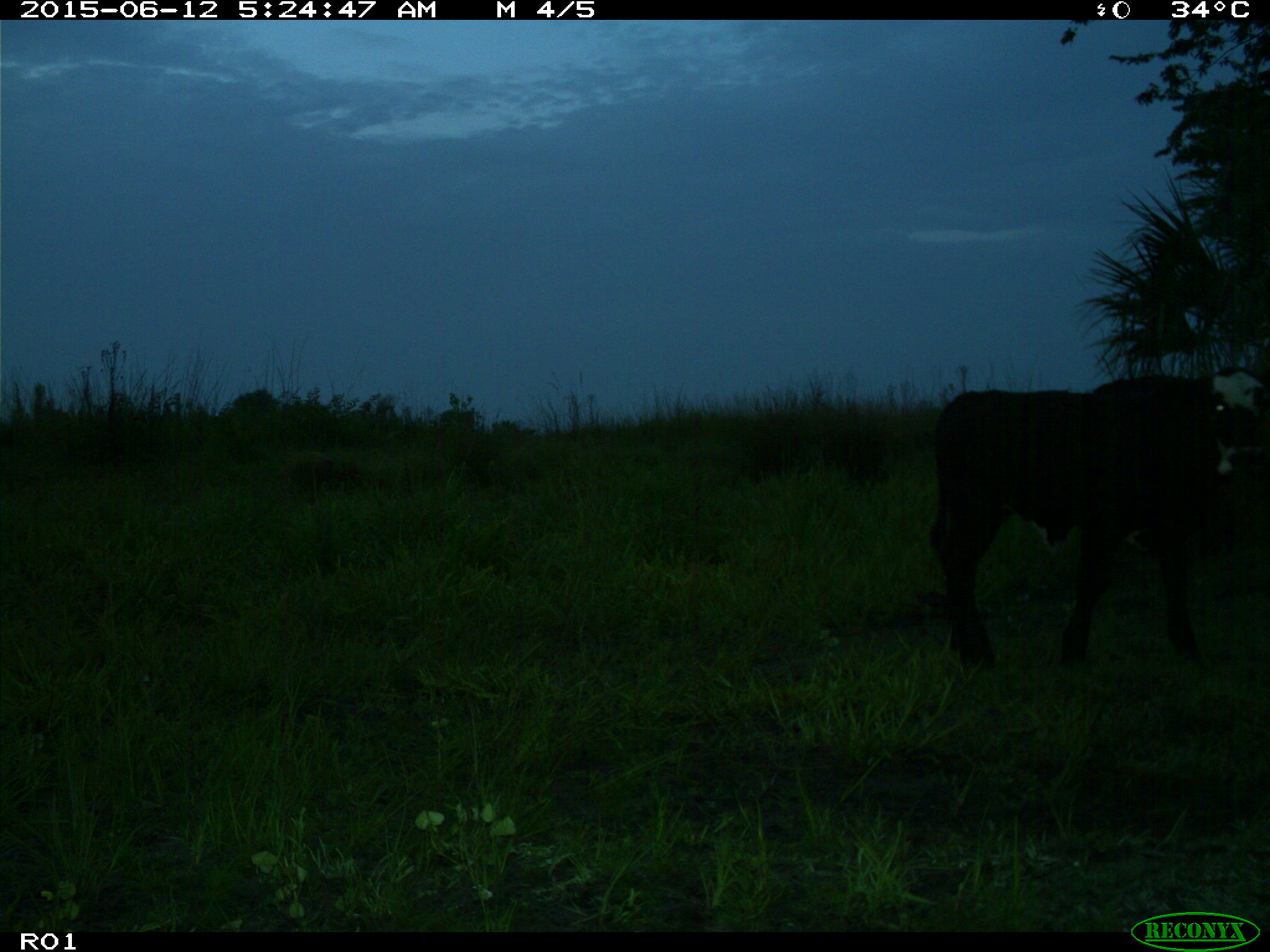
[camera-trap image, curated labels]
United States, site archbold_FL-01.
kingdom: Animalia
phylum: Chordata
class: Mammalia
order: Artiodactyla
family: Bovidae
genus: Bos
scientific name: Bos taurus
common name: domestic cow